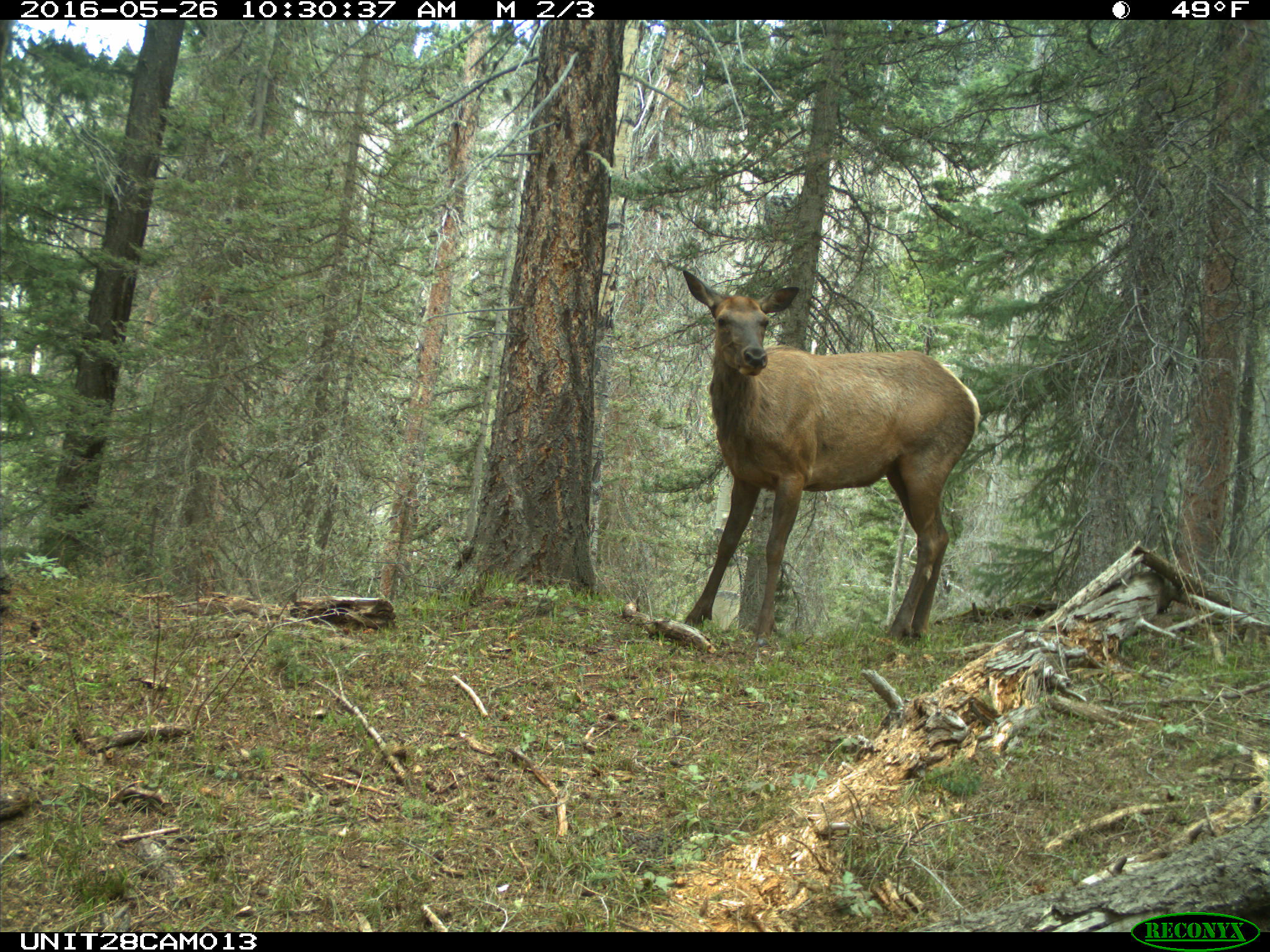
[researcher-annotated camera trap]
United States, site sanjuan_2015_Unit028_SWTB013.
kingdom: Animalia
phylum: Chordata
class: Mammalia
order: Artiodactyla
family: Cervidae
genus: Cervus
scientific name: Cervus elaphus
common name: red deer